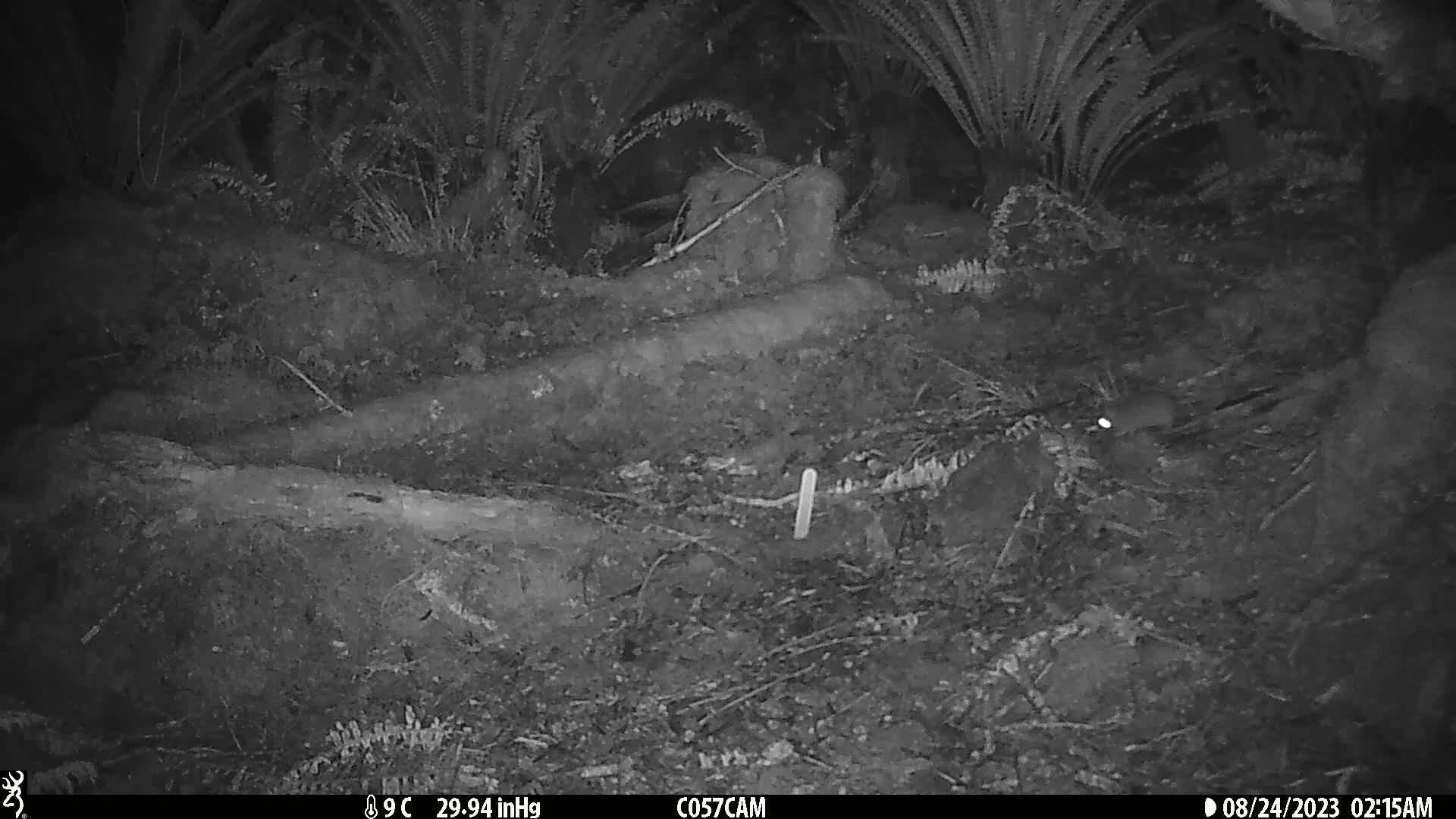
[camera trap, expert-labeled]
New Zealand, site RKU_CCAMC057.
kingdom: Animalia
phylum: Chordata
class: Mammalia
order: Rodentia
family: Muridae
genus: Rattus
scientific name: Rattus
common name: rat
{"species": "rat (Rattus)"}